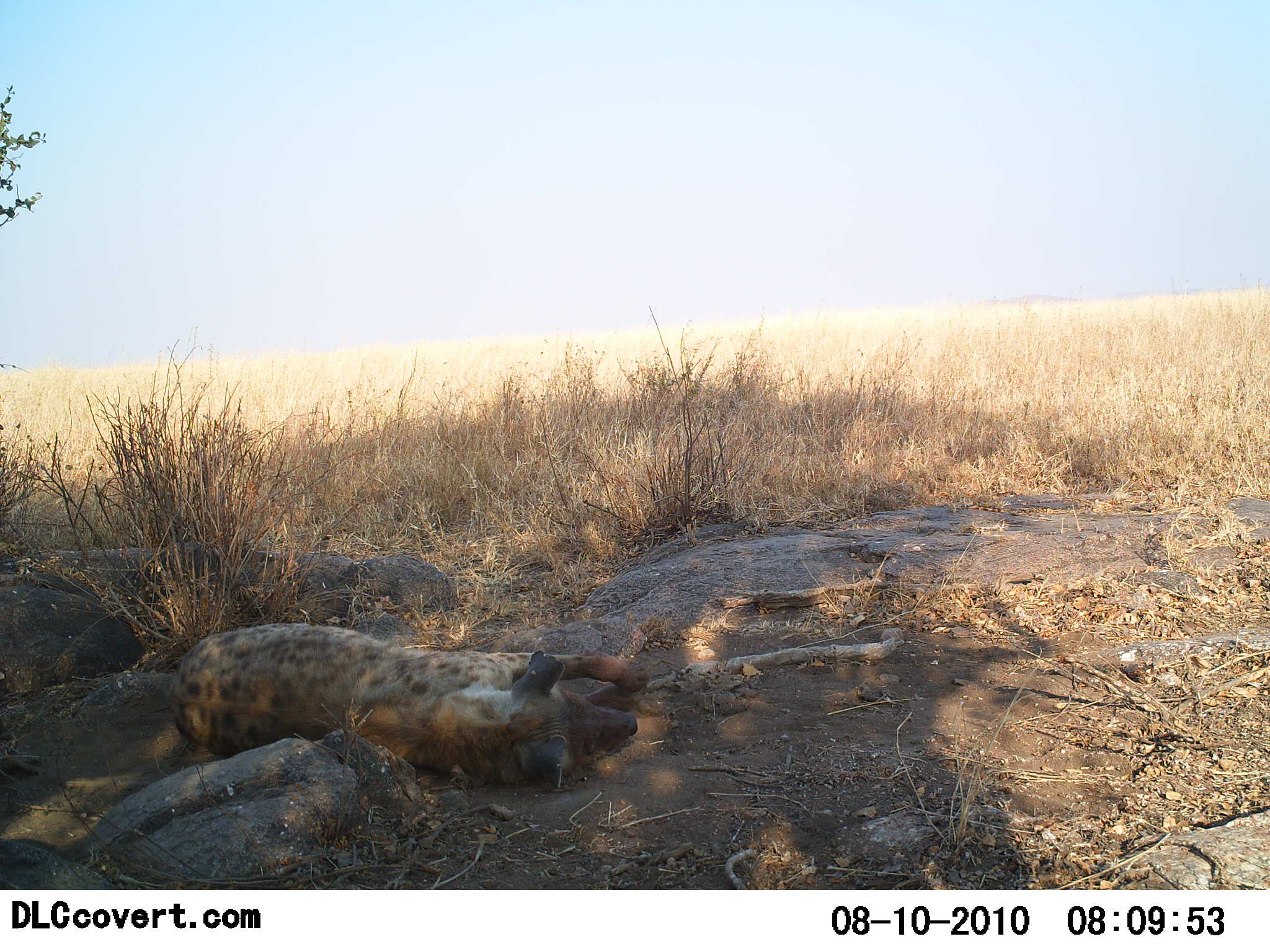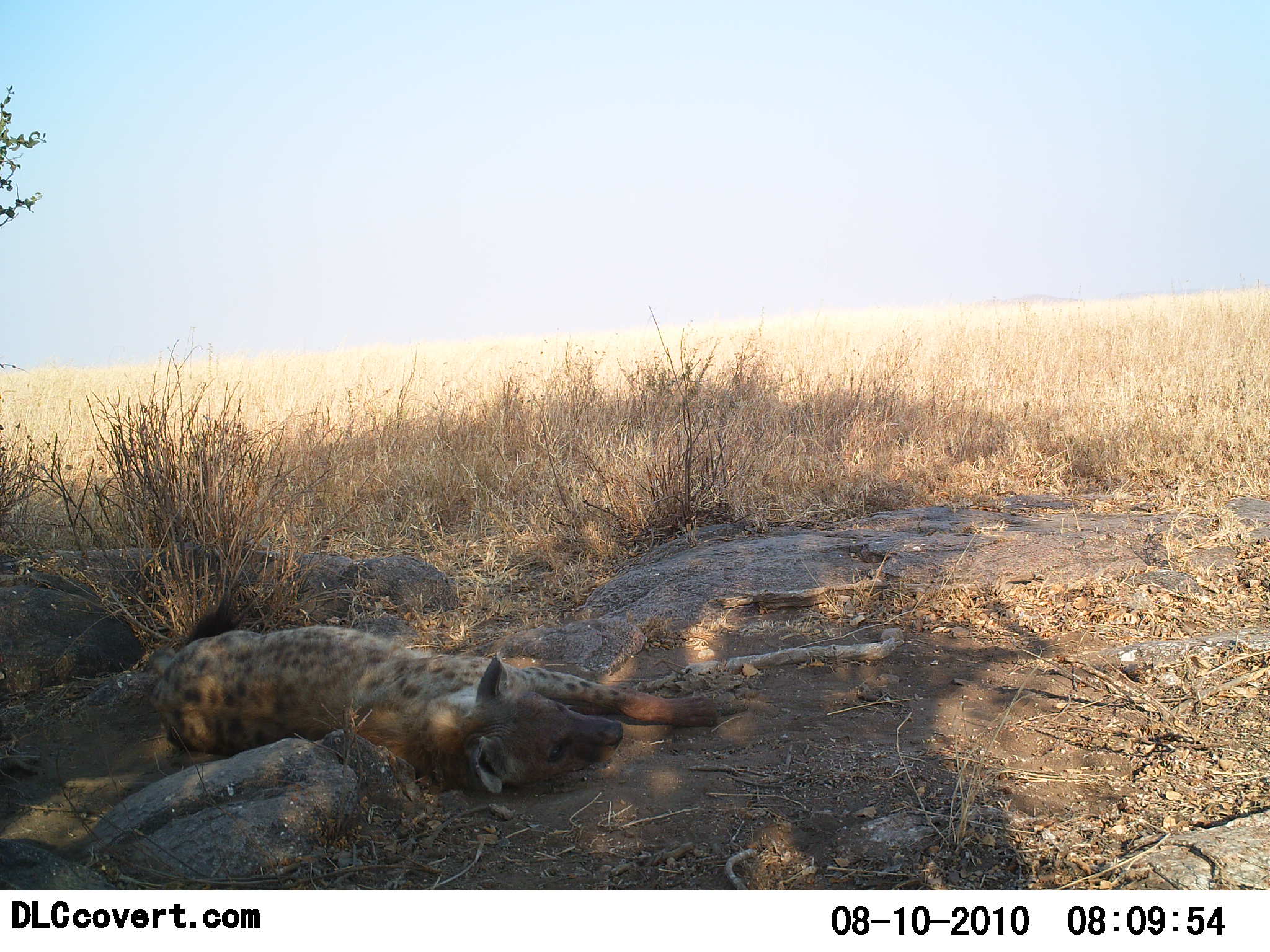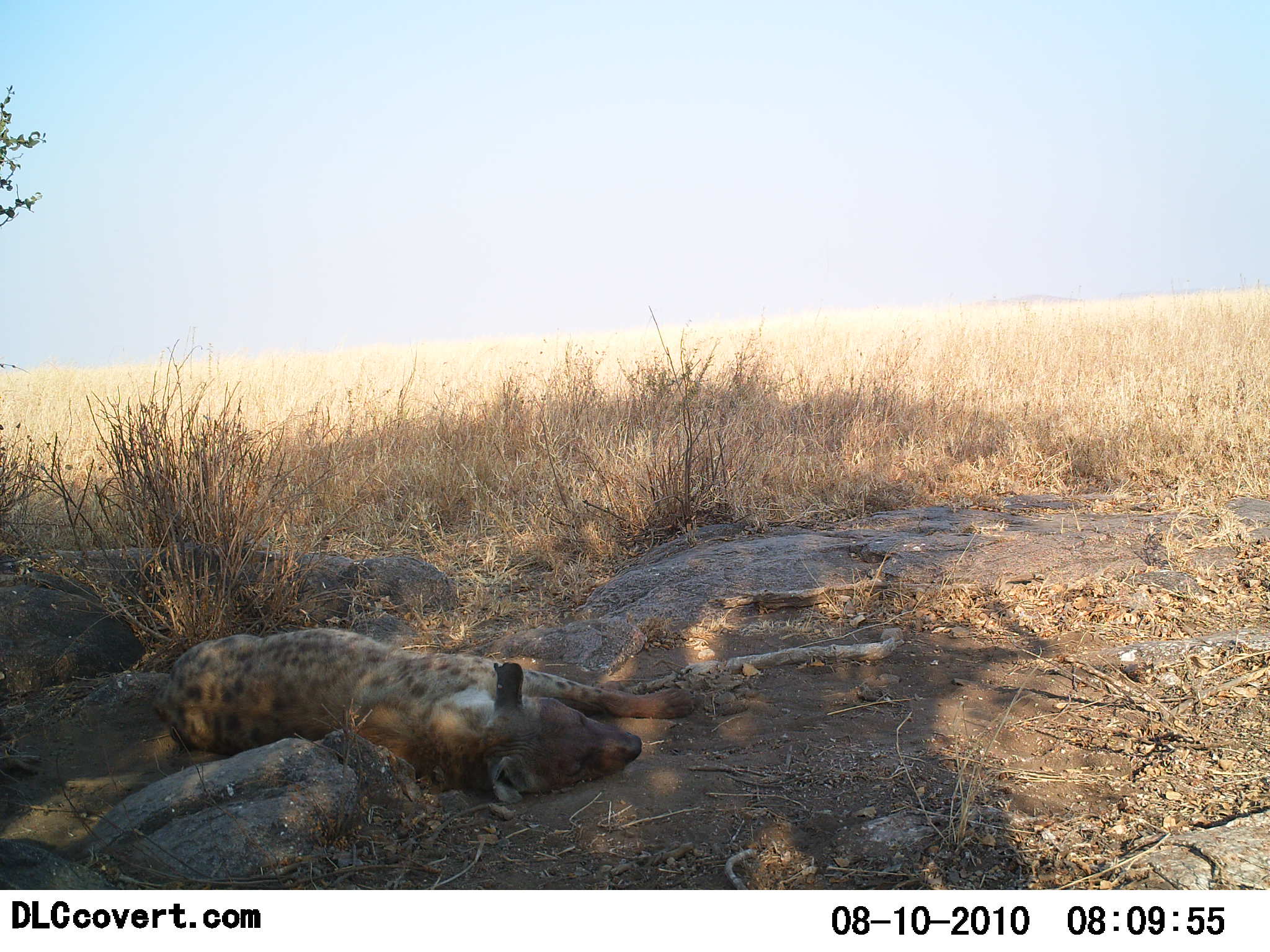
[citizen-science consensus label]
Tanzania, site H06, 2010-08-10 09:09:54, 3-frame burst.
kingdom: Animalia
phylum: Chordata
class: Mammalia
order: Carnivora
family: Hyaenidae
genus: Crocuta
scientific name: Crocuta crocuta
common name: spotted hyena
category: hyenaspotted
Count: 1.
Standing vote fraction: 0%.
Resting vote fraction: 100%.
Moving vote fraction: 0%.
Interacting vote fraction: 0%.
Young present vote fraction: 0%.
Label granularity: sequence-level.